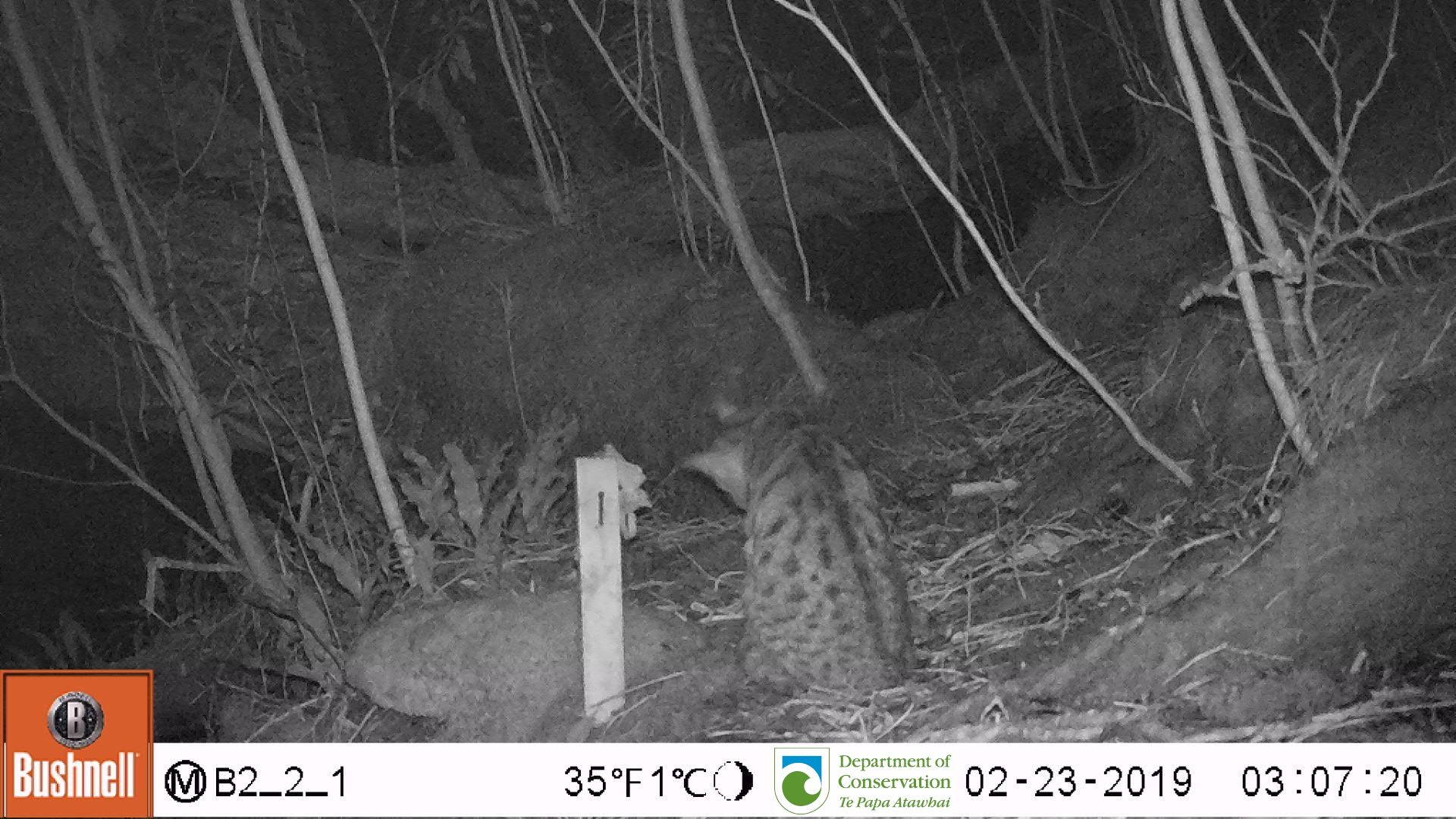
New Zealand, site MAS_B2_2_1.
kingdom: Animalia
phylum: Chordata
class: Mammalia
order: Carnivora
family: Felidae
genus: Felis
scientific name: Felis catus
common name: domestic cat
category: cat